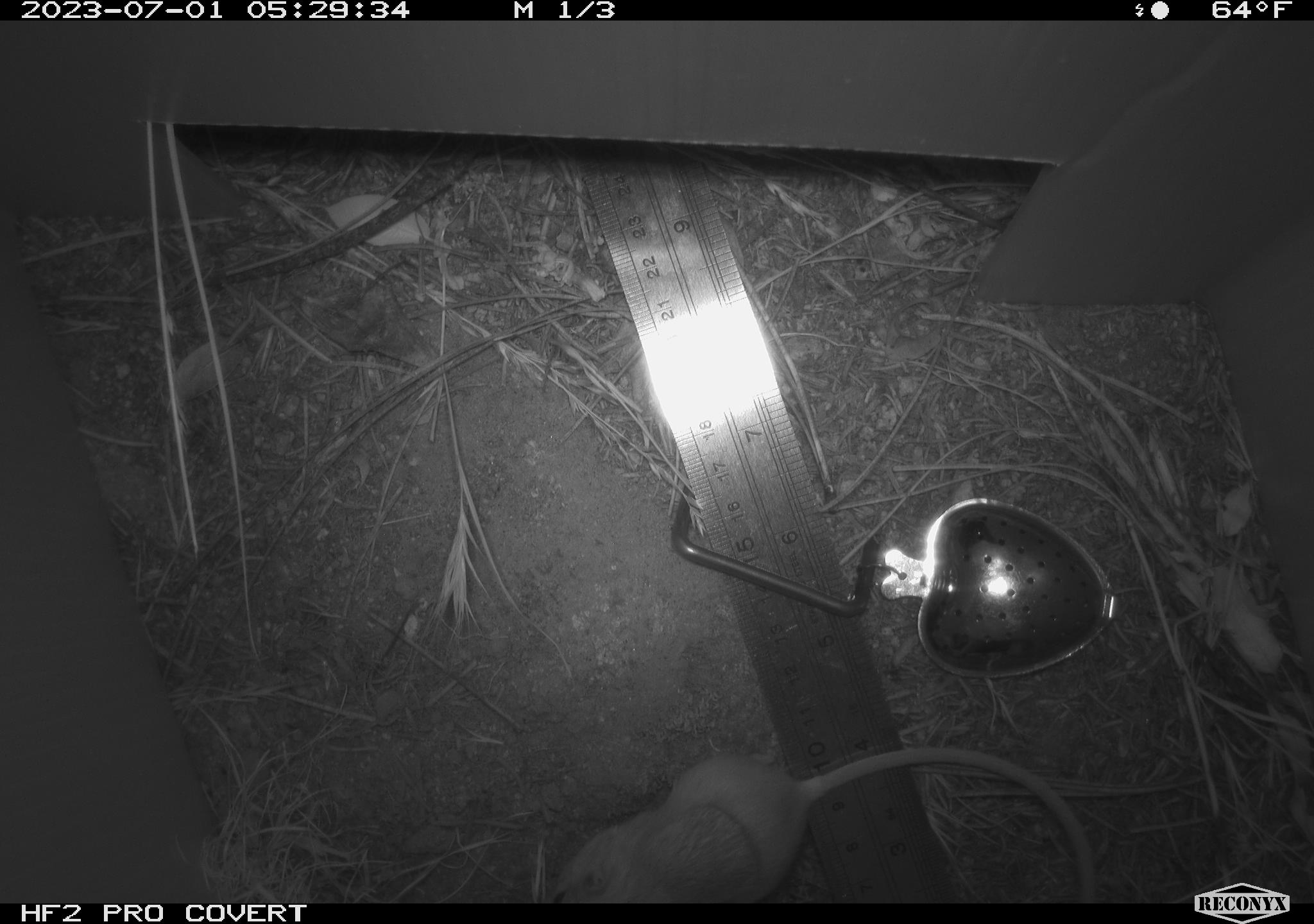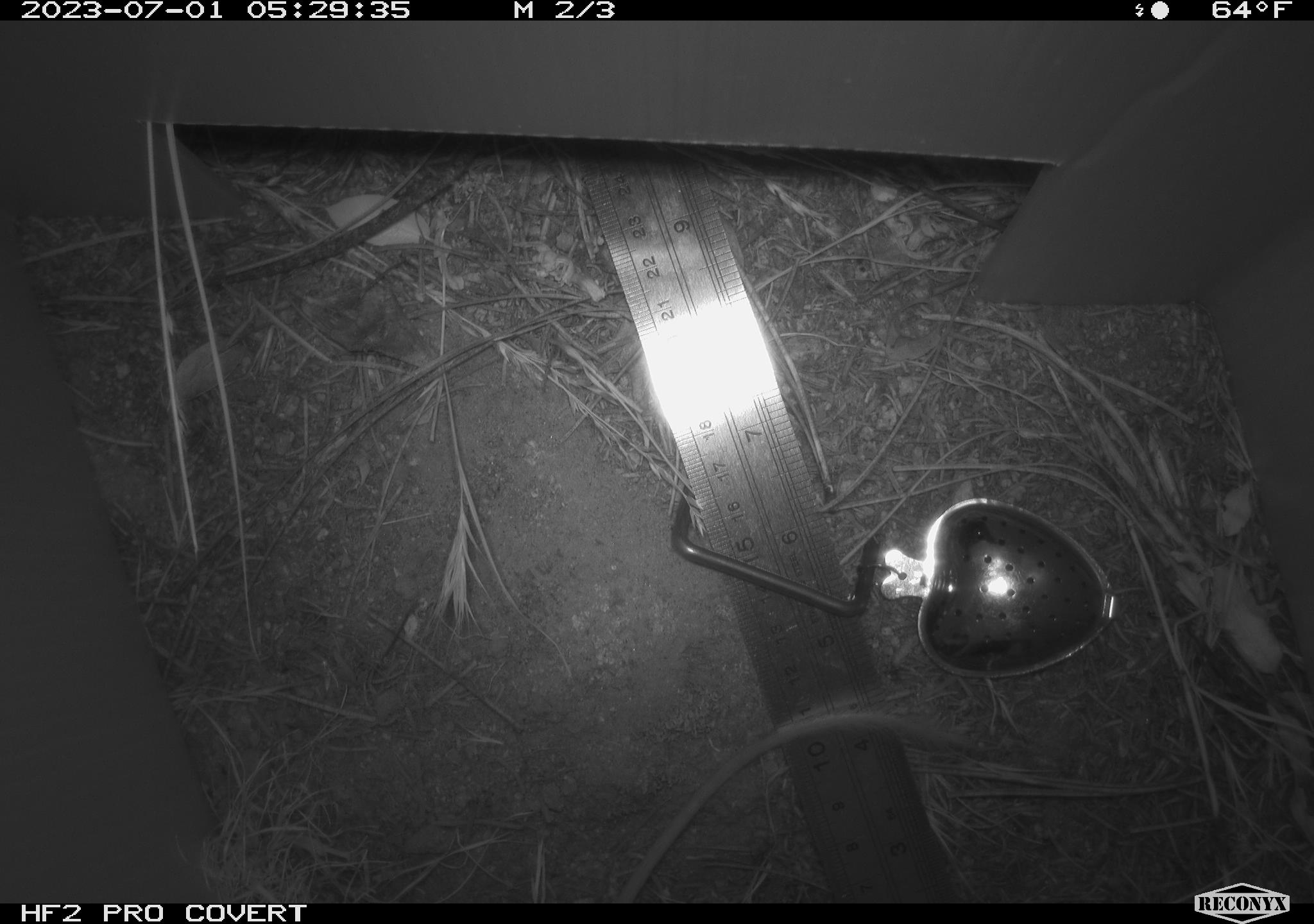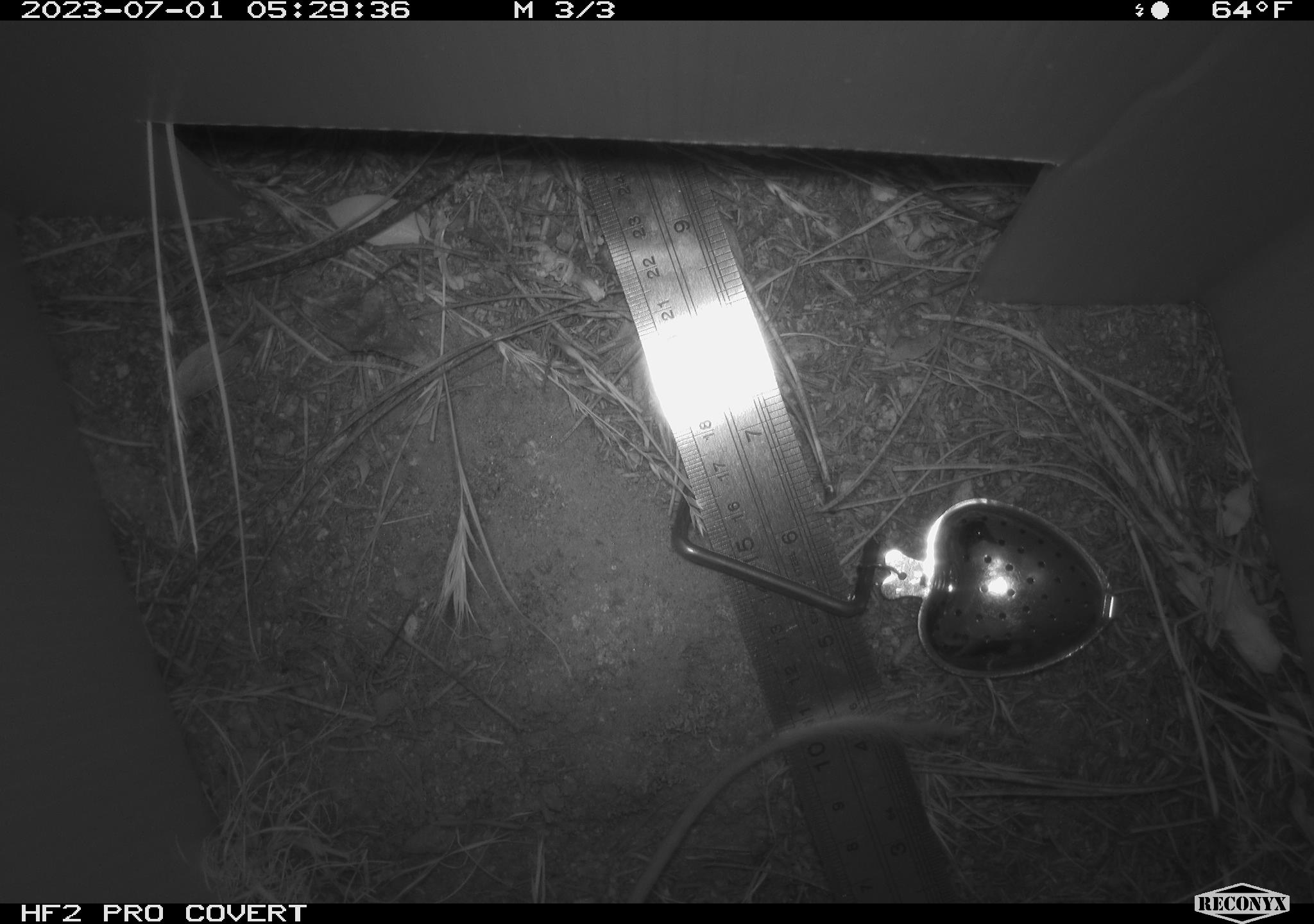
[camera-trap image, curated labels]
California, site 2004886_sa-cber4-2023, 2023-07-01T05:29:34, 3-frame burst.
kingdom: Animalia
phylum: Chordata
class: Mammalia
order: Rodentia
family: Heteromyidae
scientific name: Heteromyidae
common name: kangaroo rats and pocket mice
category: heteromyidae family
Heteromyidae family (kangaroo rats and pocket mice) (Heteromyidae).